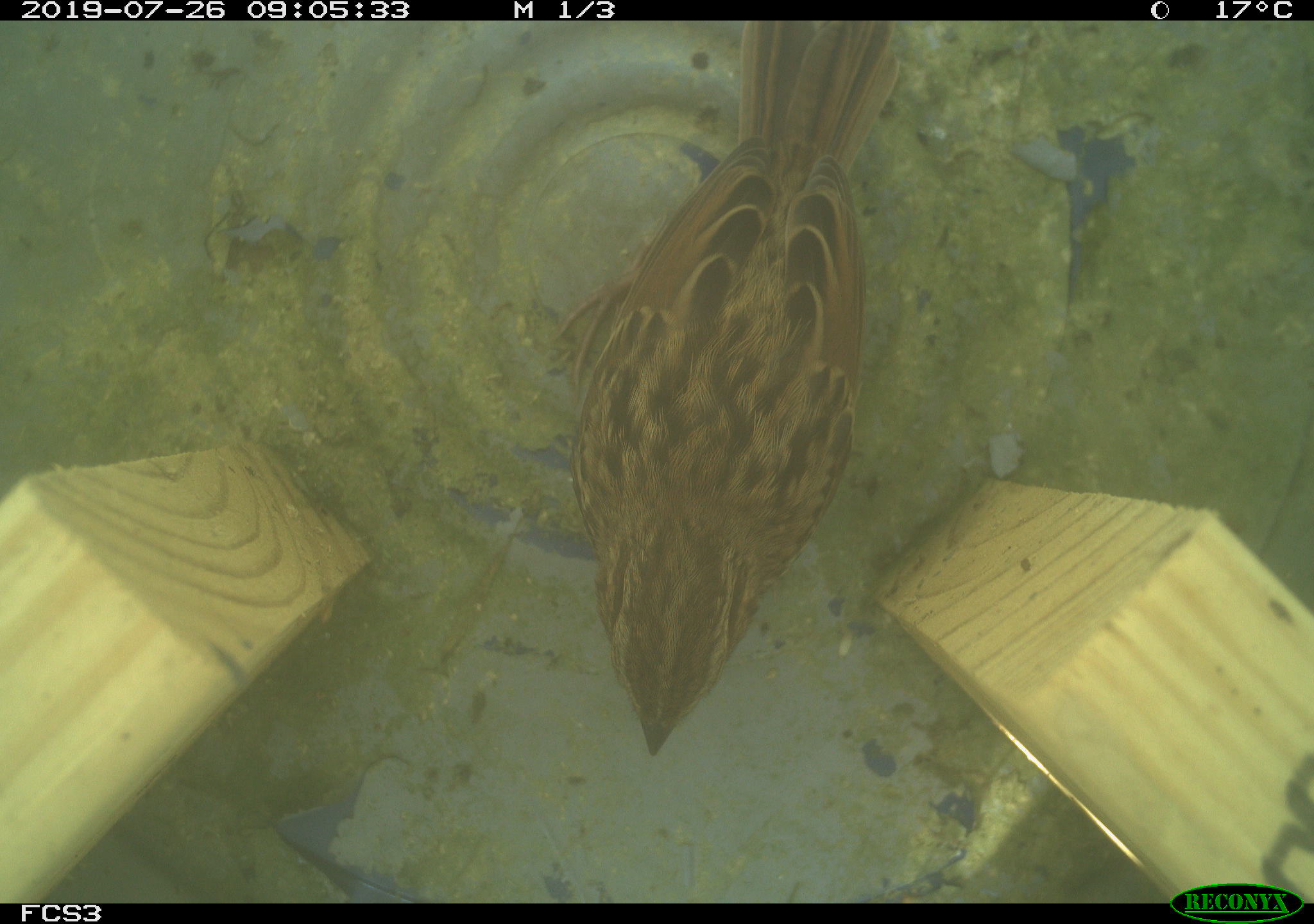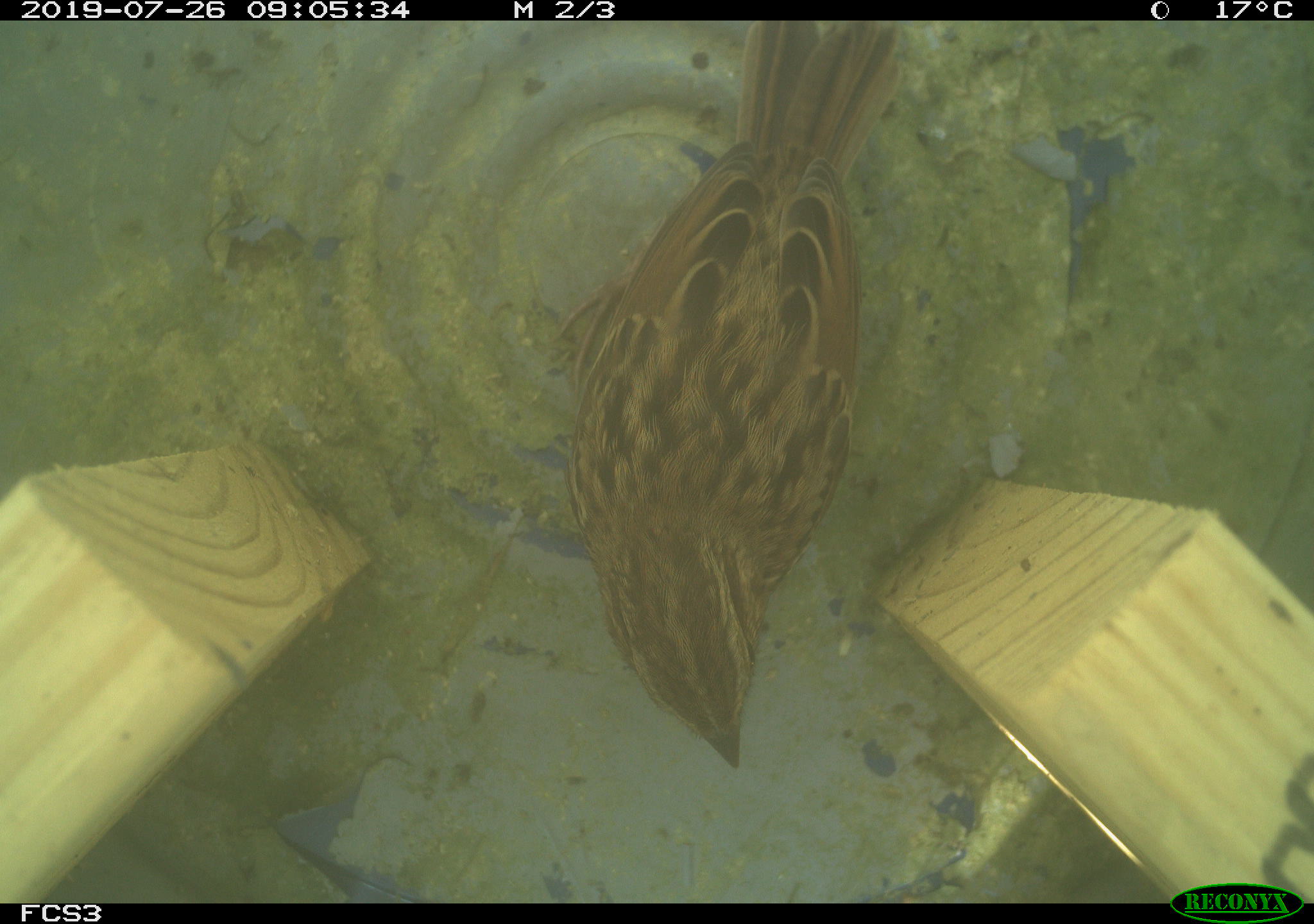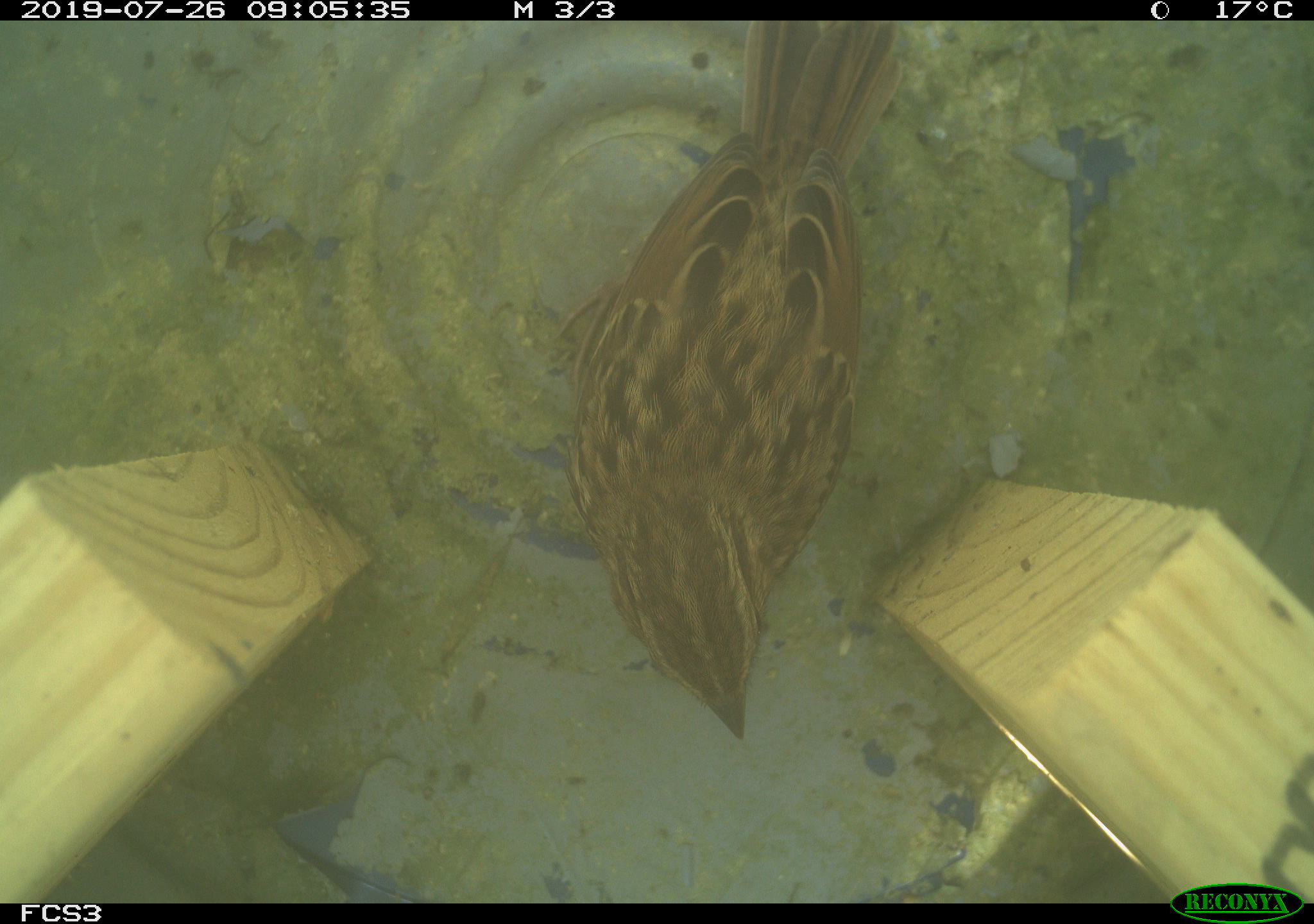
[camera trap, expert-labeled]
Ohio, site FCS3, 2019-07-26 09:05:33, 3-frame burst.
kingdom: Animalia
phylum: Chordata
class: Aves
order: Passeriformes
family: Passerellidae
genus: Melospiza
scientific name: Melospiza melodia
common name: song sparrow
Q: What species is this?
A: Song sparrow (Melospiza melodia).